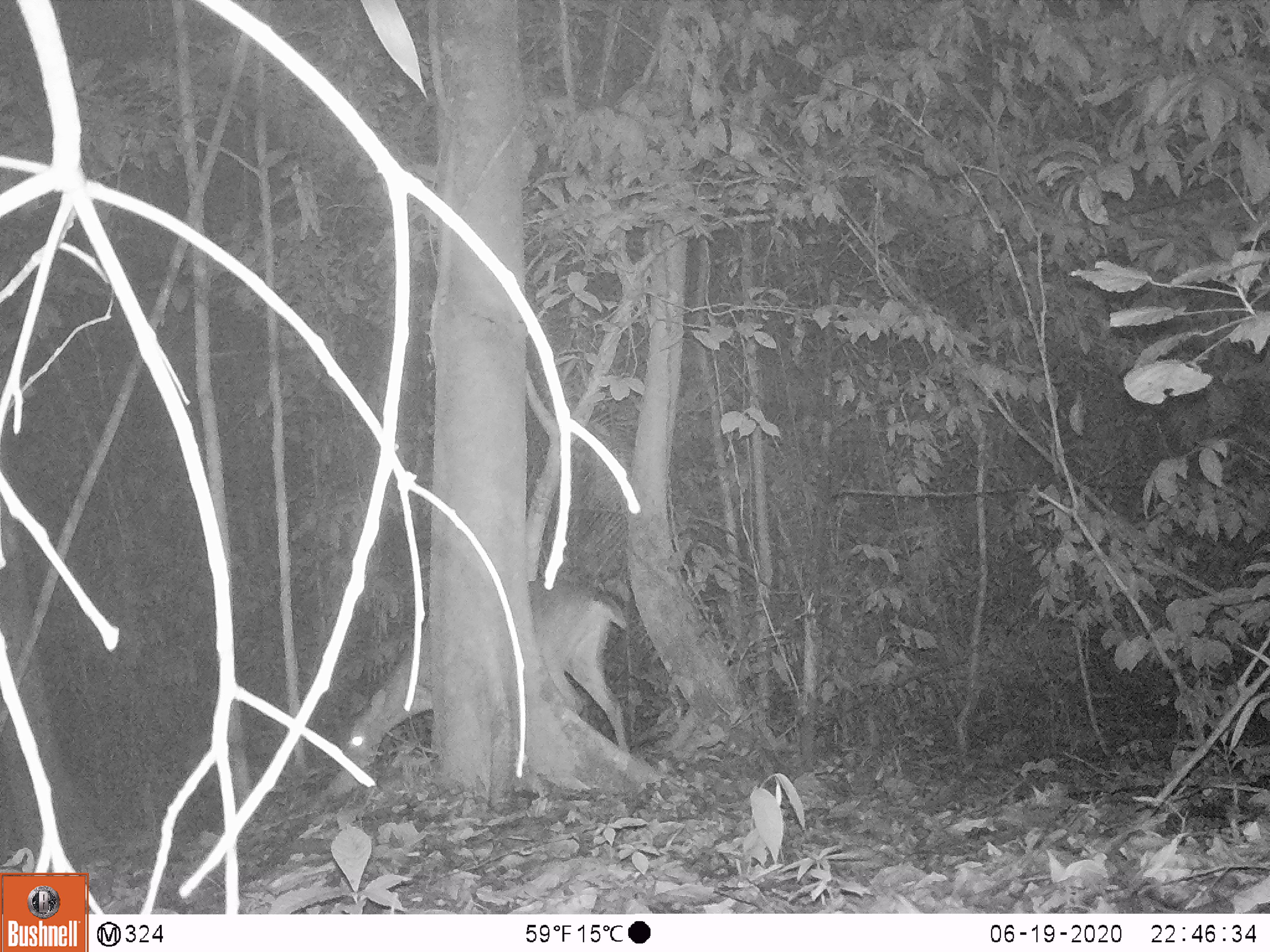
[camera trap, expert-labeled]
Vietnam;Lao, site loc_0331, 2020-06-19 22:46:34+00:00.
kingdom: Animalia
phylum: Chordata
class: Mammalia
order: Artiodactyla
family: Cervidae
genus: Muntiacus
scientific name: Muntiacus vuquangensis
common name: large-antlered muntjac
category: large antlered muntjac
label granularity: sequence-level